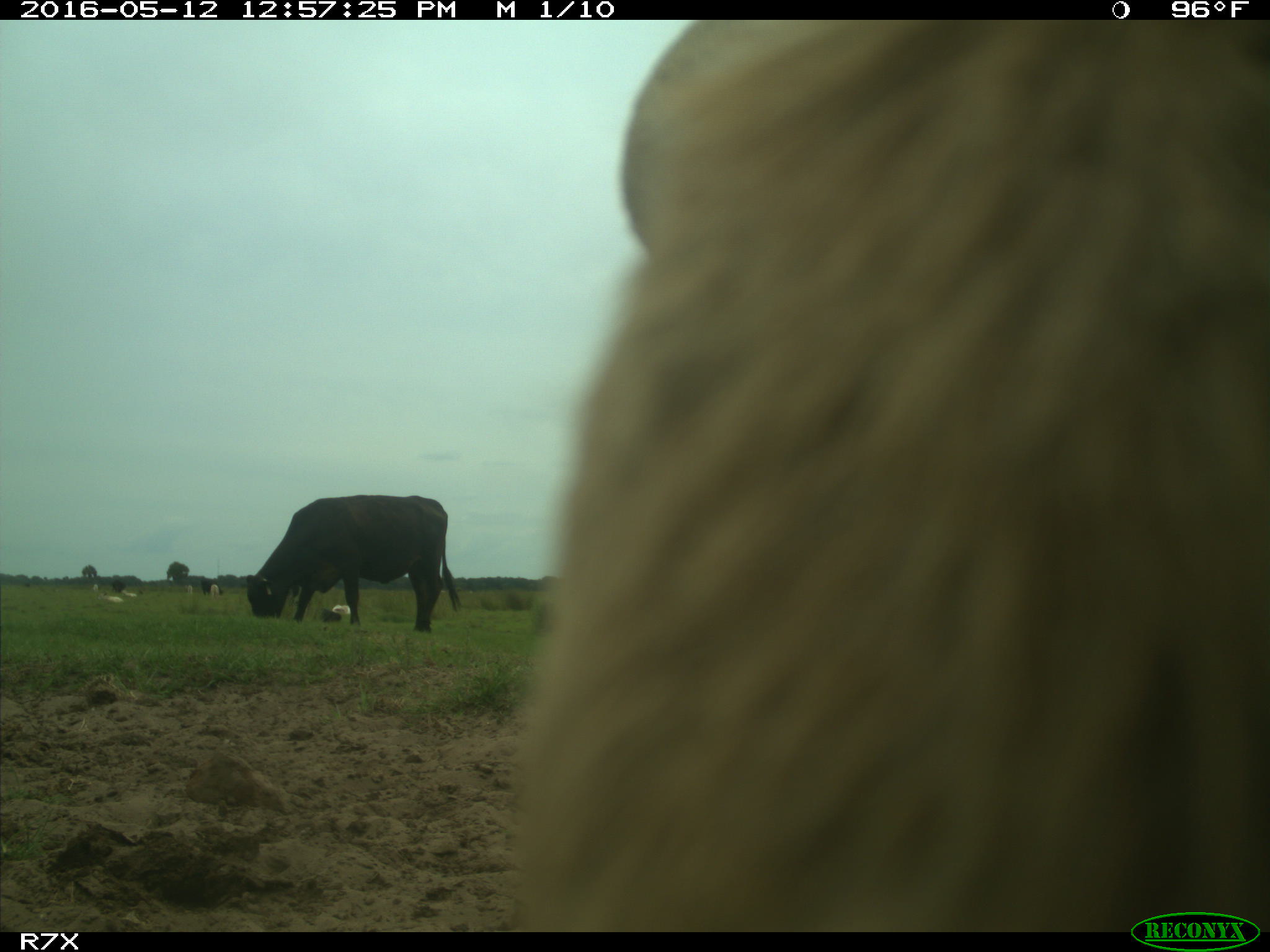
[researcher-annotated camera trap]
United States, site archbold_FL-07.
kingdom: Animalia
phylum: Chordata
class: Mammalia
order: Artiodactyla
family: Bovidae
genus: Bos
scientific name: Bos taurus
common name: domestic cow